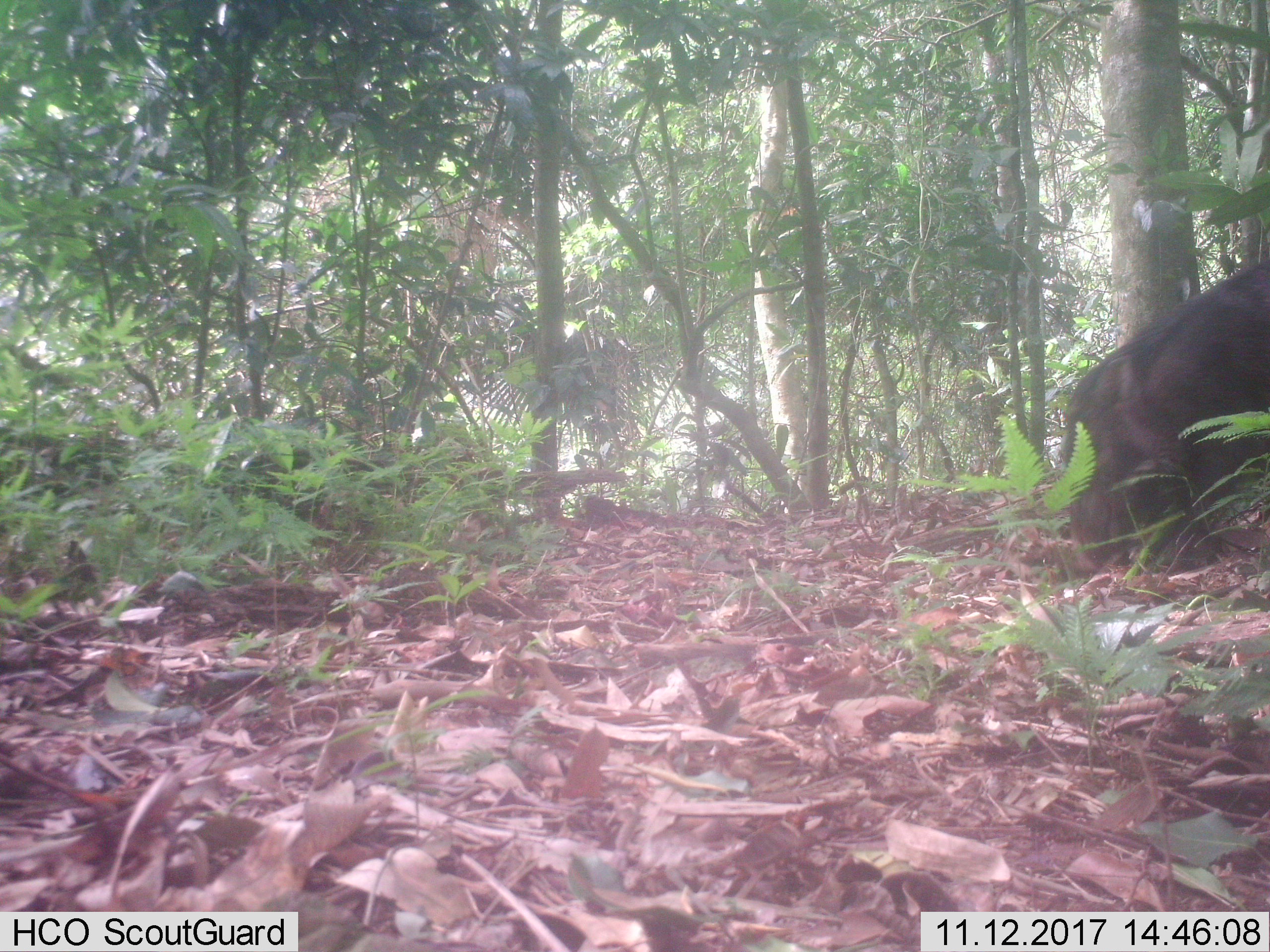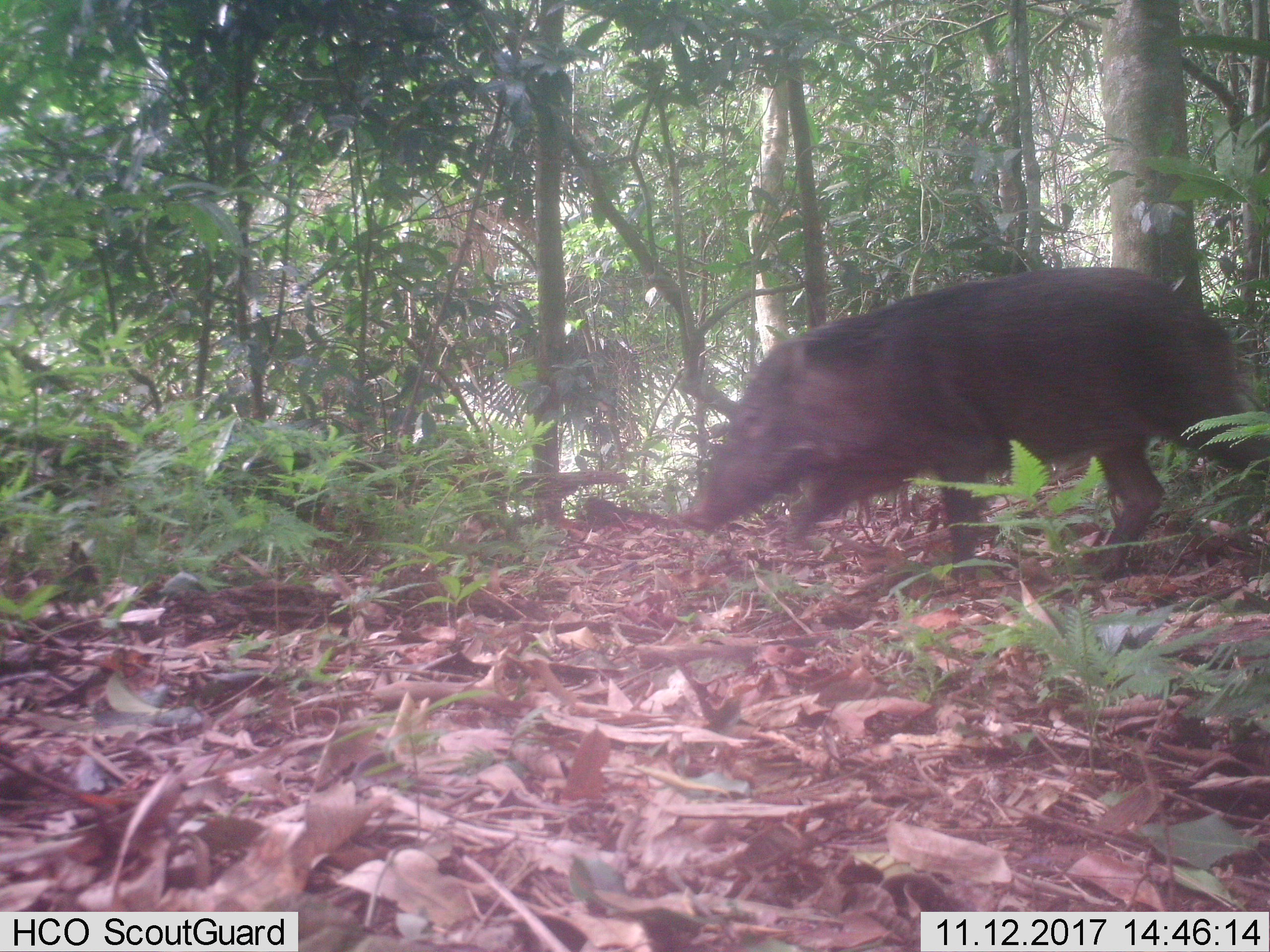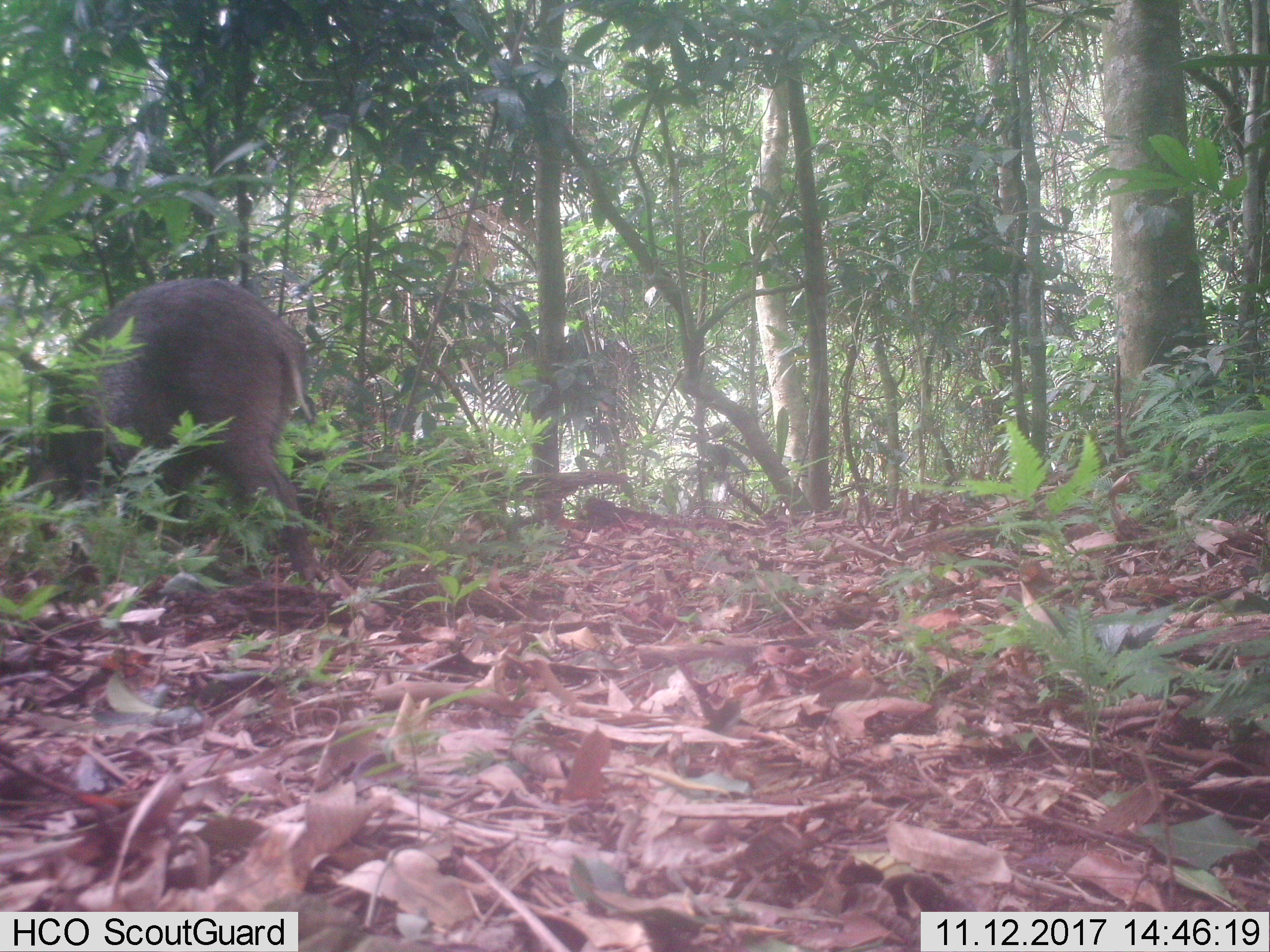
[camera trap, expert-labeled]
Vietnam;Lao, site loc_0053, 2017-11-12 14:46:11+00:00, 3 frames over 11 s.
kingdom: Animalia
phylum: Chordata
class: Mammalia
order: Artiodactyla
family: Suidae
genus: Sus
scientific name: Sus scrofa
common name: eurasian wild pig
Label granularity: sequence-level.